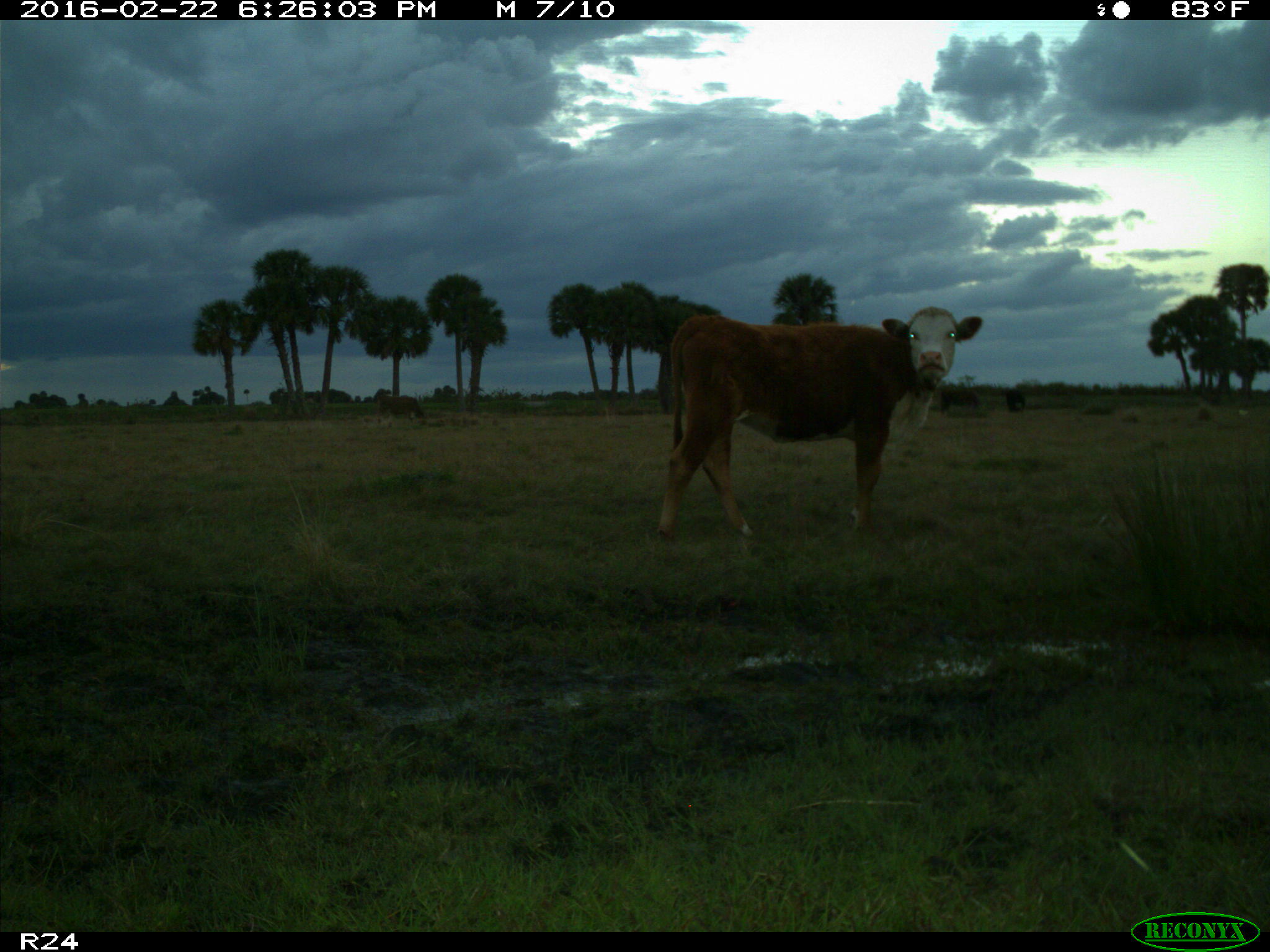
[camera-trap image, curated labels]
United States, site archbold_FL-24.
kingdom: Animalia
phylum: Chordata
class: Mammalia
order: Artiodactyla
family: Bovidae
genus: Bos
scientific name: Bos taurus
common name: domestic cow